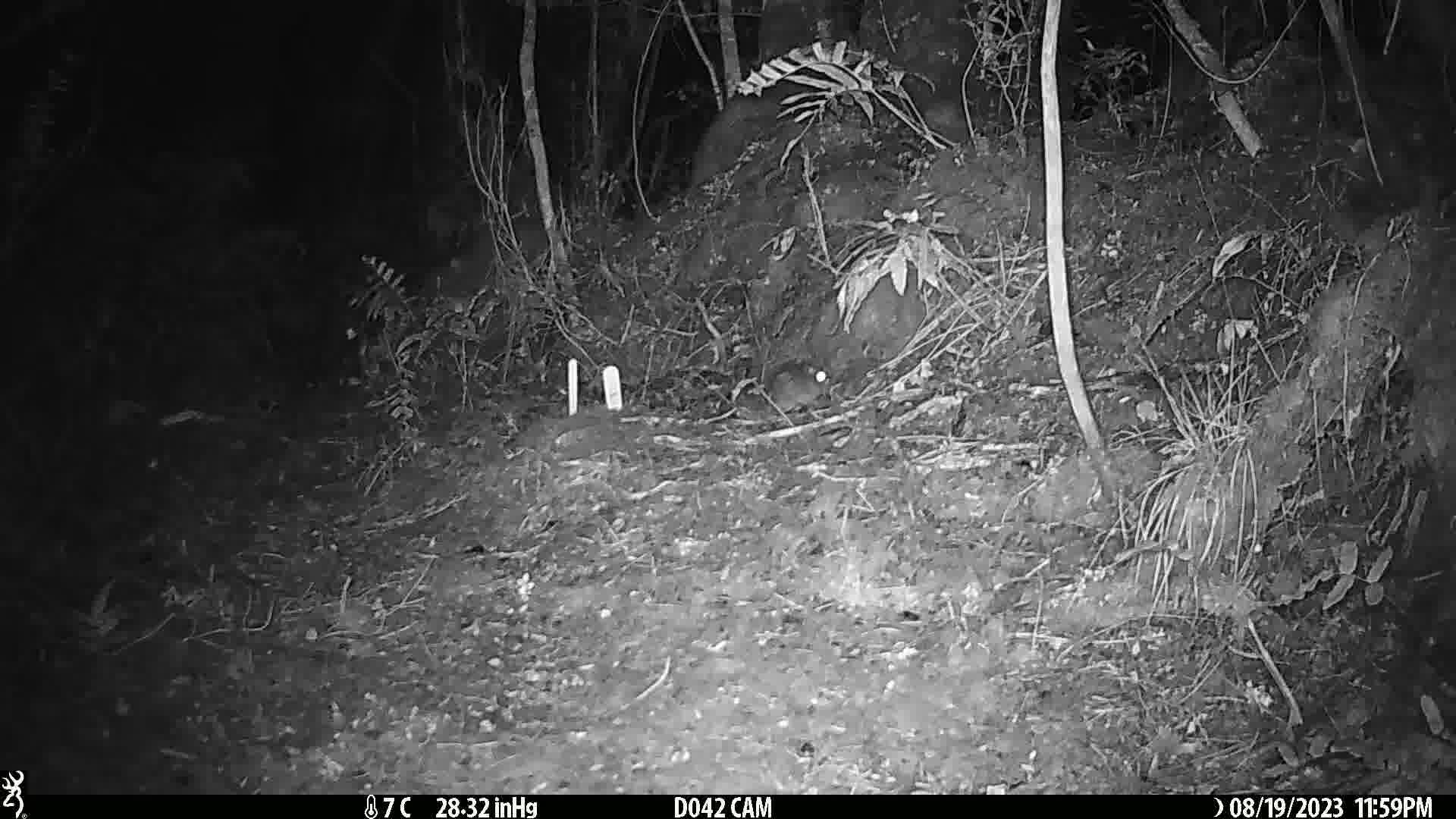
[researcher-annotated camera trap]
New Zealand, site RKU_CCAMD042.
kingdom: Animalia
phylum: Chordata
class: Mammalia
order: Rodentia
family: Muridae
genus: Rattus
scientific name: Rattus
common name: rat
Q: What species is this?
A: Rat (Rattus).